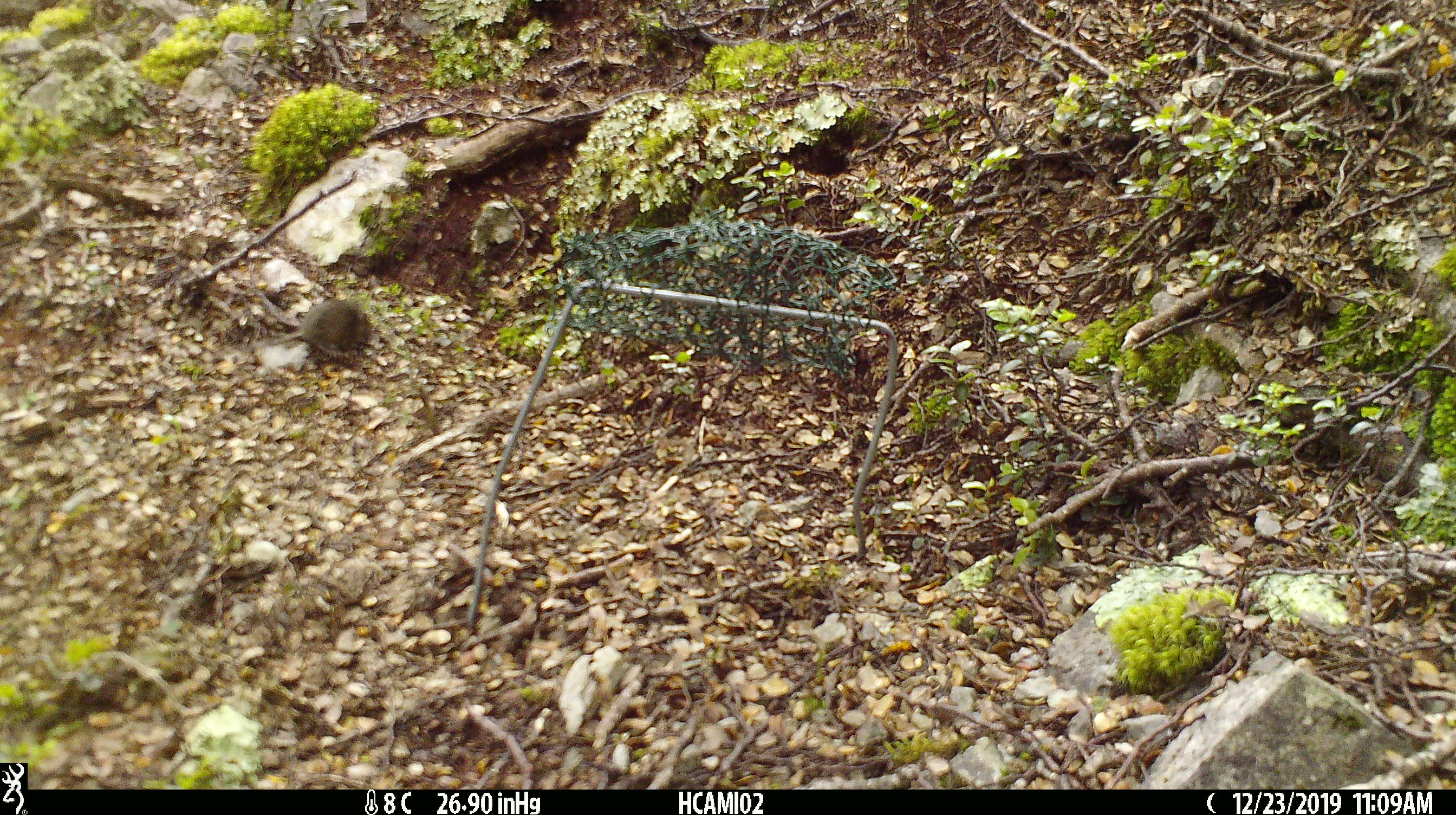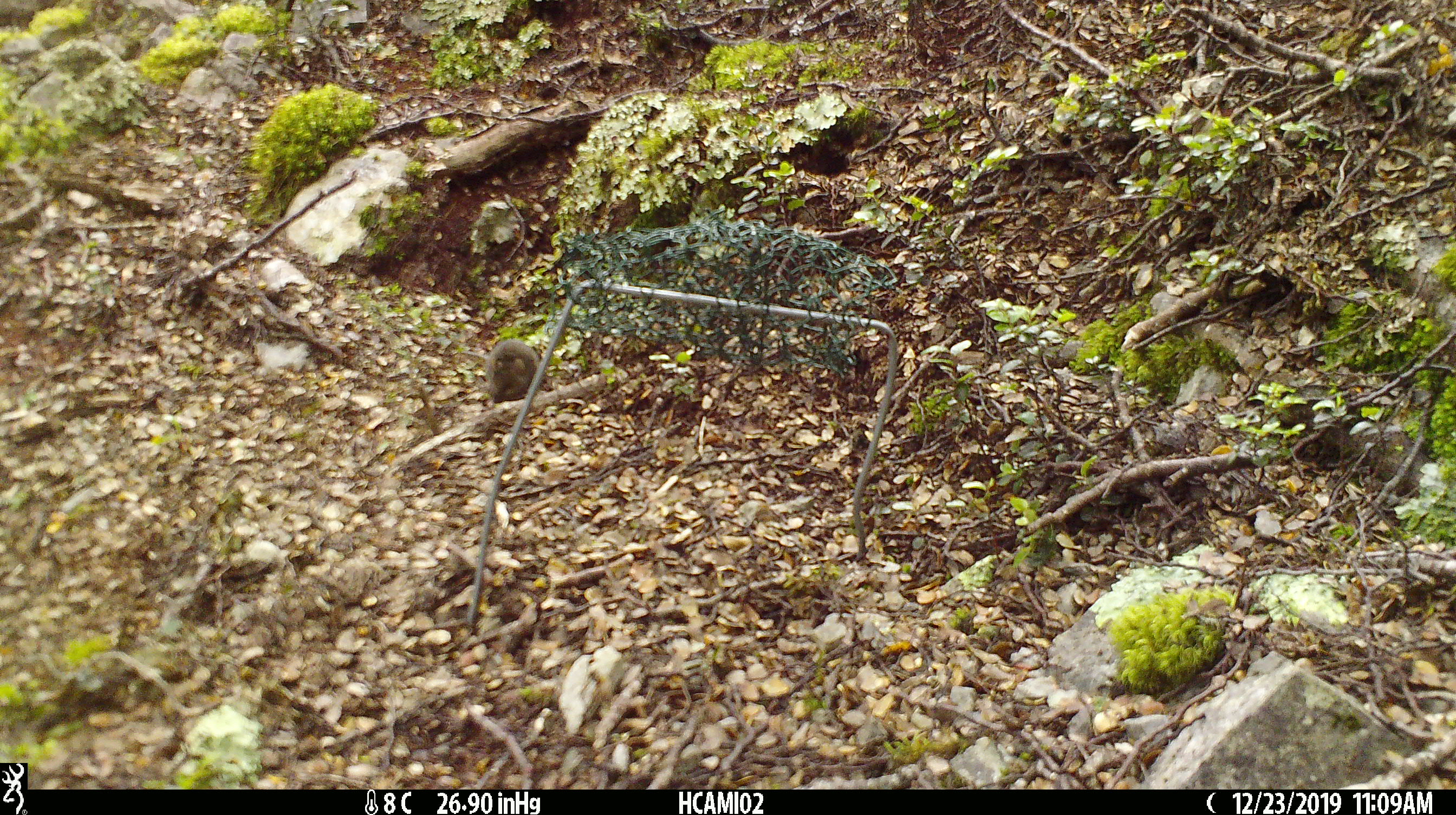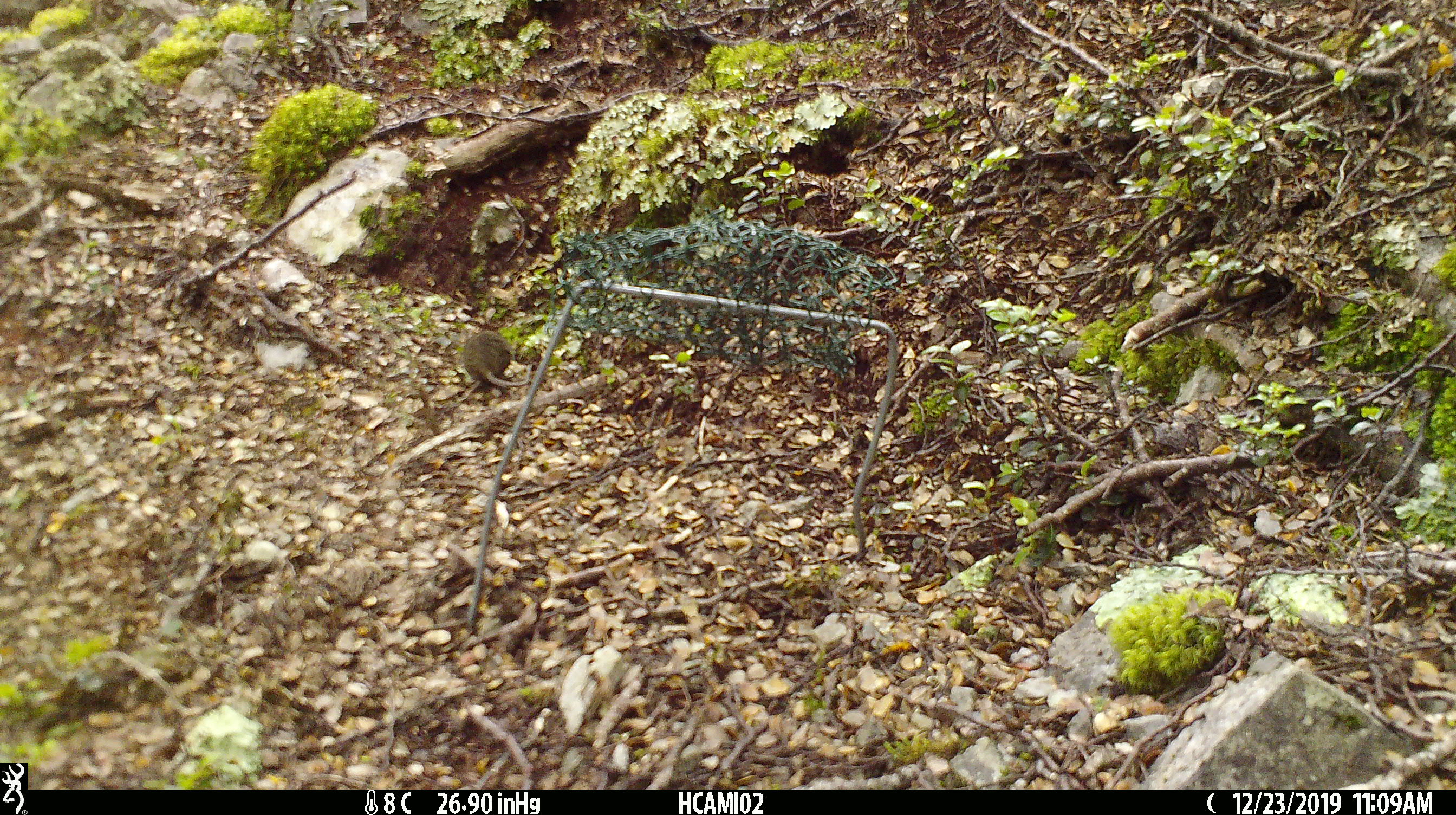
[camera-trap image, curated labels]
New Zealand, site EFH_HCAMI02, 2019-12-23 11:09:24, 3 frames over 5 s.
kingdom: Animalia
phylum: Chordata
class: Mammalia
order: Rodentia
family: Muridae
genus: Mus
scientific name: Mus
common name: mouse